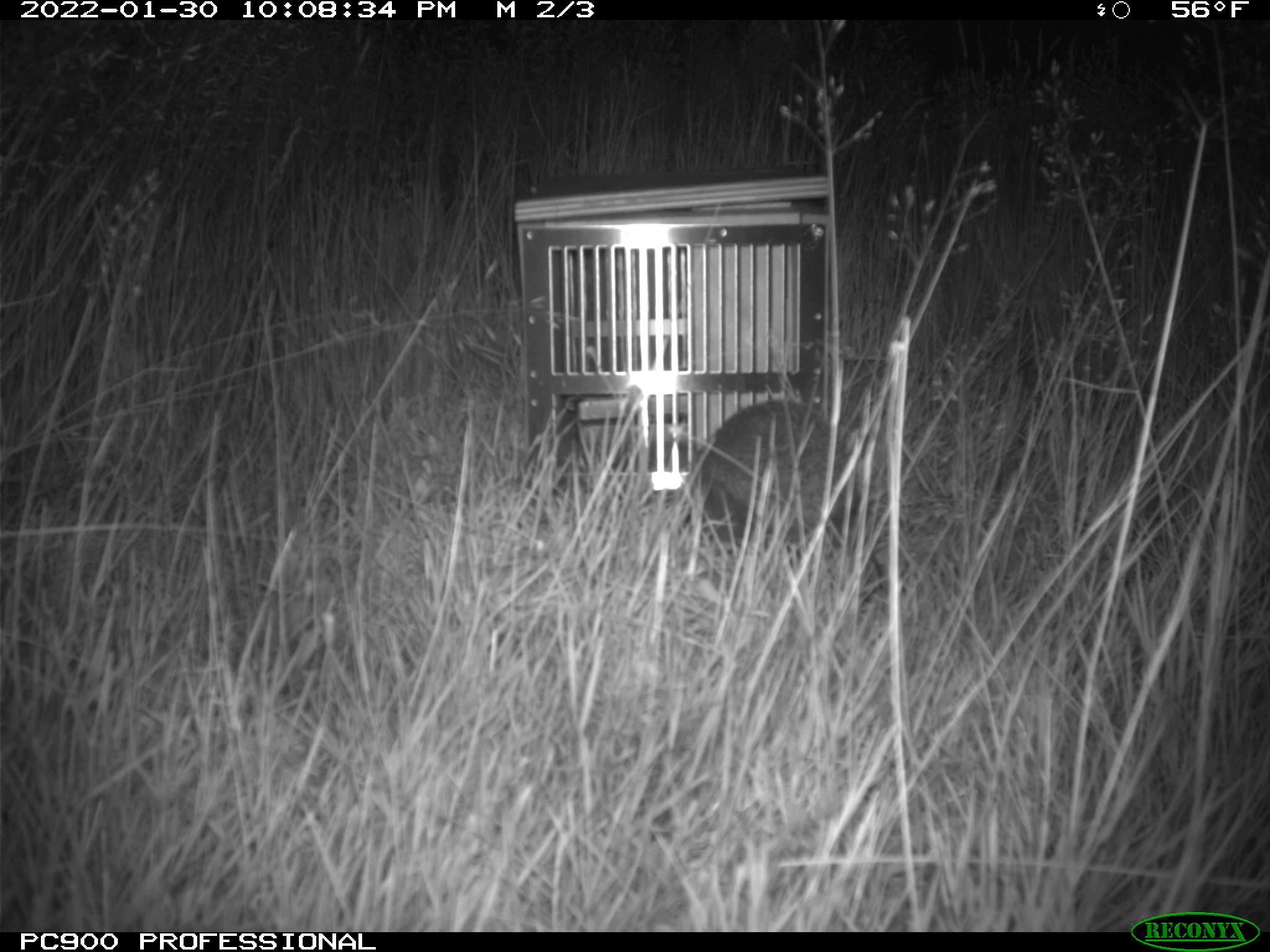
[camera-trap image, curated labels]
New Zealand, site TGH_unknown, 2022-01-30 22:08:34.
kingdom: Animalia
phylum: Chordata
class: Mammalia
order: Eulipotyphla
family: Erinaceidae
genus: Erinaceus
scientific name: Erinaceus europaeus europaeus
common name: european hedgehog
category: hedgehog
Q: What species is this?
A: Hedgehog (european hedgehog) (Erinaceus europaeus europaeus).